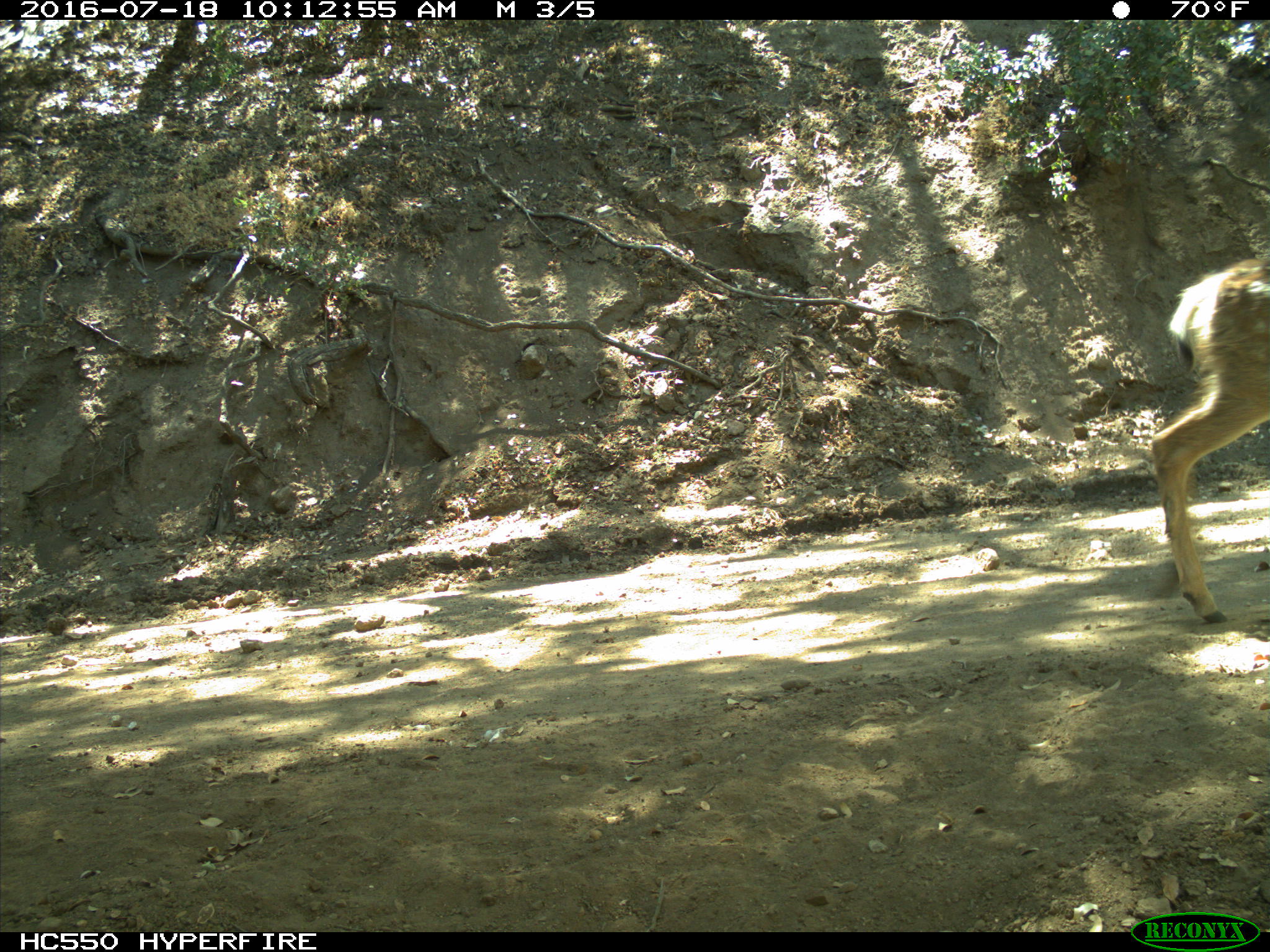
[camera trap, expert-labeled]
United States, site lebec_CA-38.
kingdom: Animalia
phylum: Chordata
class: Mammalia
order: Artiodactyla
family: Cervidae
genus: Odocoileus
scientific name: Odocoileus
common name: deer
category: unidentified deer